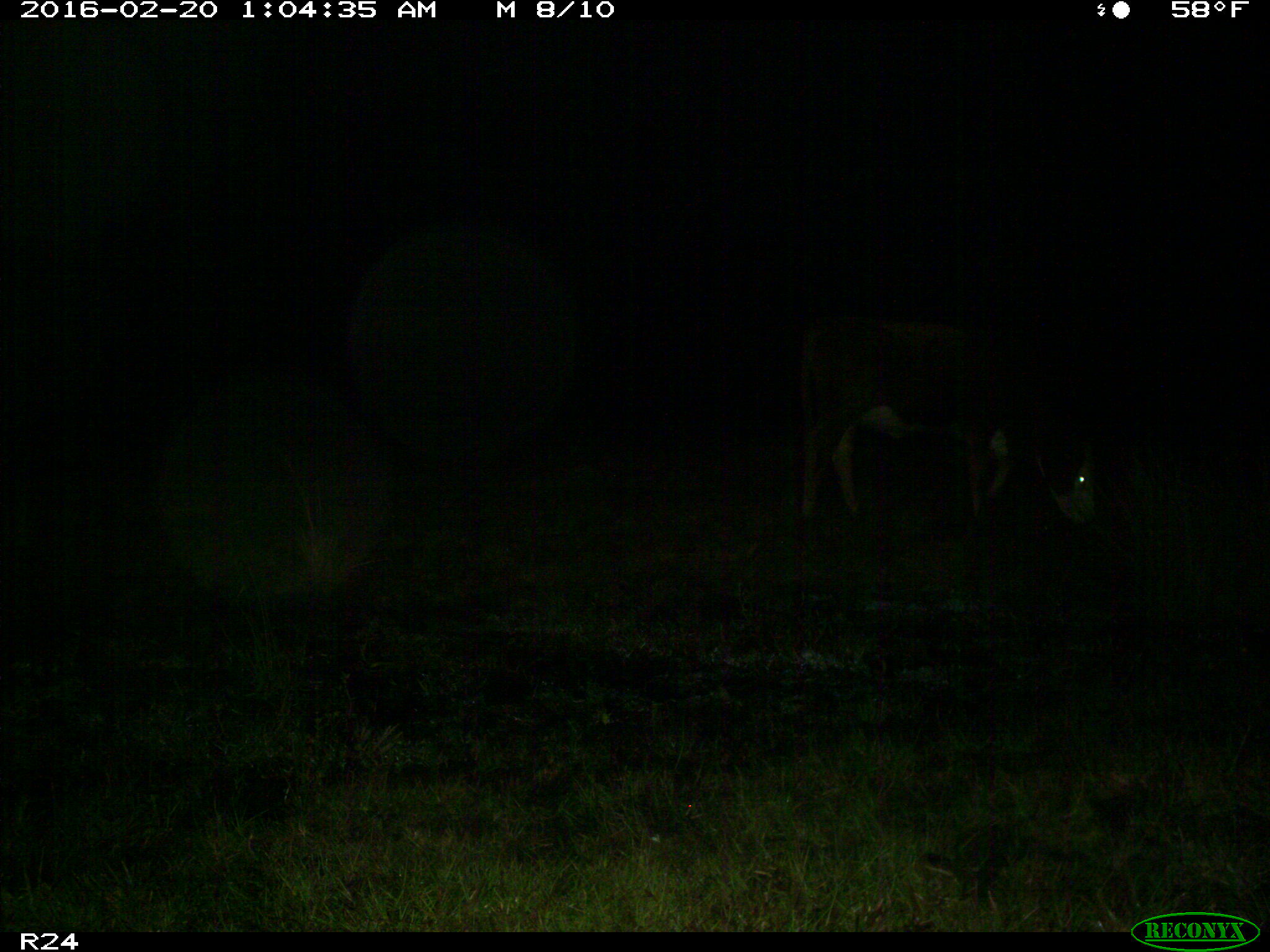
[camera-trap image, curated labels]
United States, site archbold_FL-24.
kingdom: Animalia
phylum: Chordata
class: Mammalia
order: Artiodactyla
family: Bovidae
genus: Bos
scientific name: Bos taurus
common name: domestic cow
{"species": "Bos taurus (domestic cow)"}